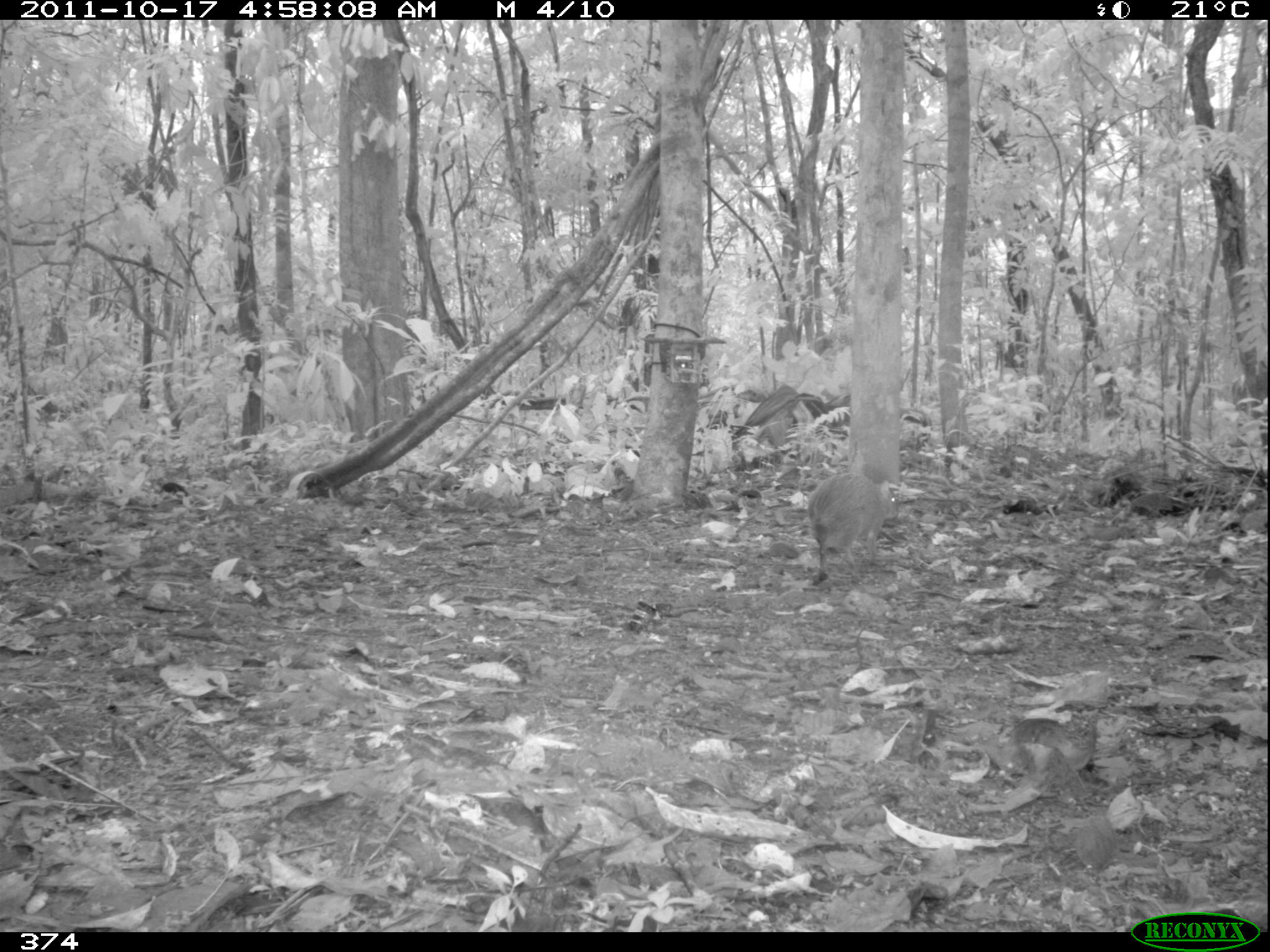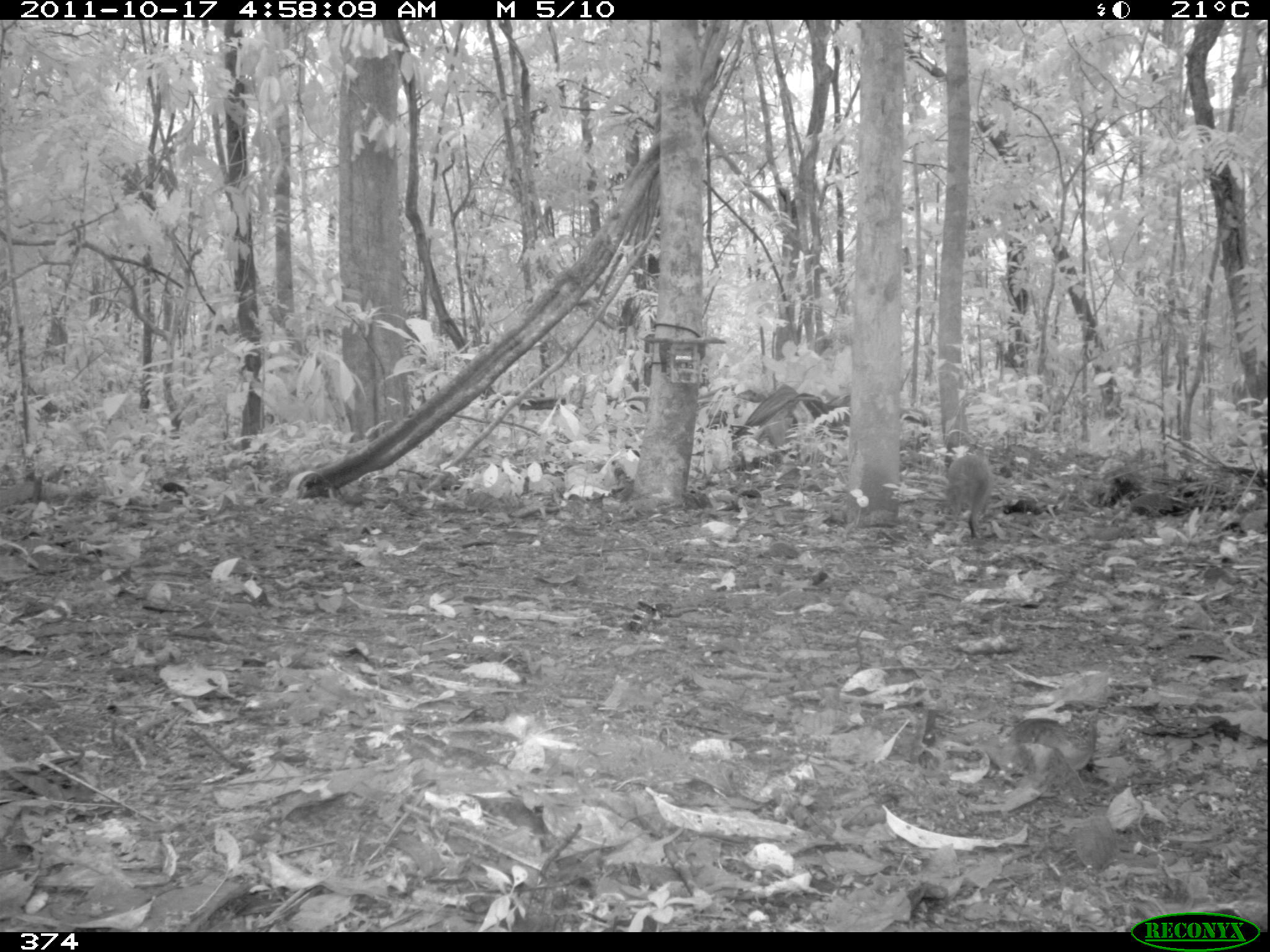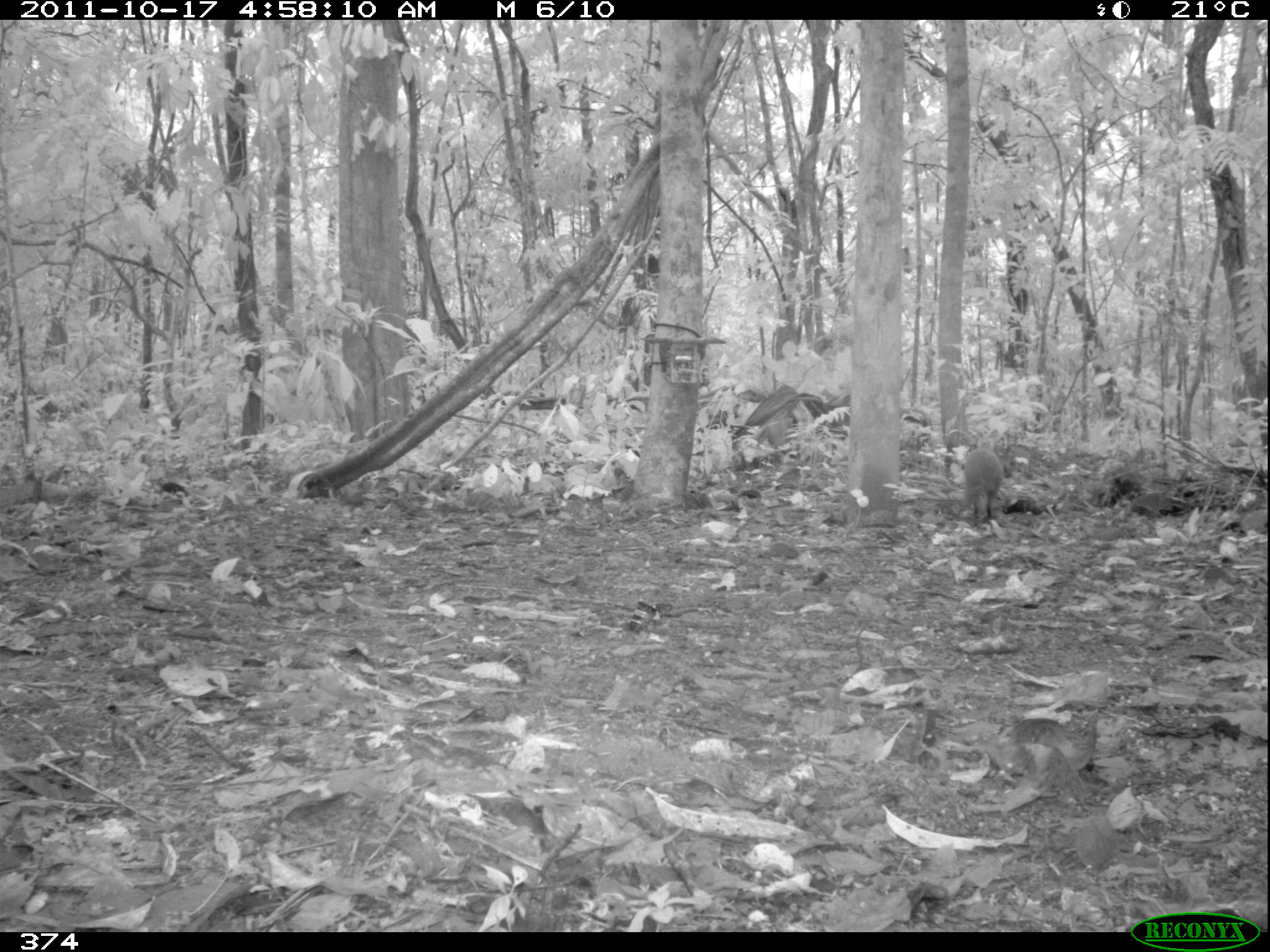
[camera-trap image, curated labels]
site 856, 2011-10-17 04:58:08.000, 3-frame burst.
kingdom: Animalia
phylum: Chordata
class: Mammalia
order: Rodentia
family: Dasyproctidae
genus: Dasyprocta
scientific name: Dasyprocta punctata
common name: central american agouti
Dasyprocta punctata (central american agouti).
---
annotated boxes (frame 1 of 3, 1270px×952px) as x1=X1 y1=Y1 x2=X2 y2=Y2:
dasyprocta punctata: x1=805 y1=472 x2=898 y2=579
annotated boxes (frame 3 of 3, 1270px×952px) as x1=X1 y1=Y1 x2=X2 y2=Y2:
dasyprocta punctata: x1=962 y1=448 x2=1004 y2=525